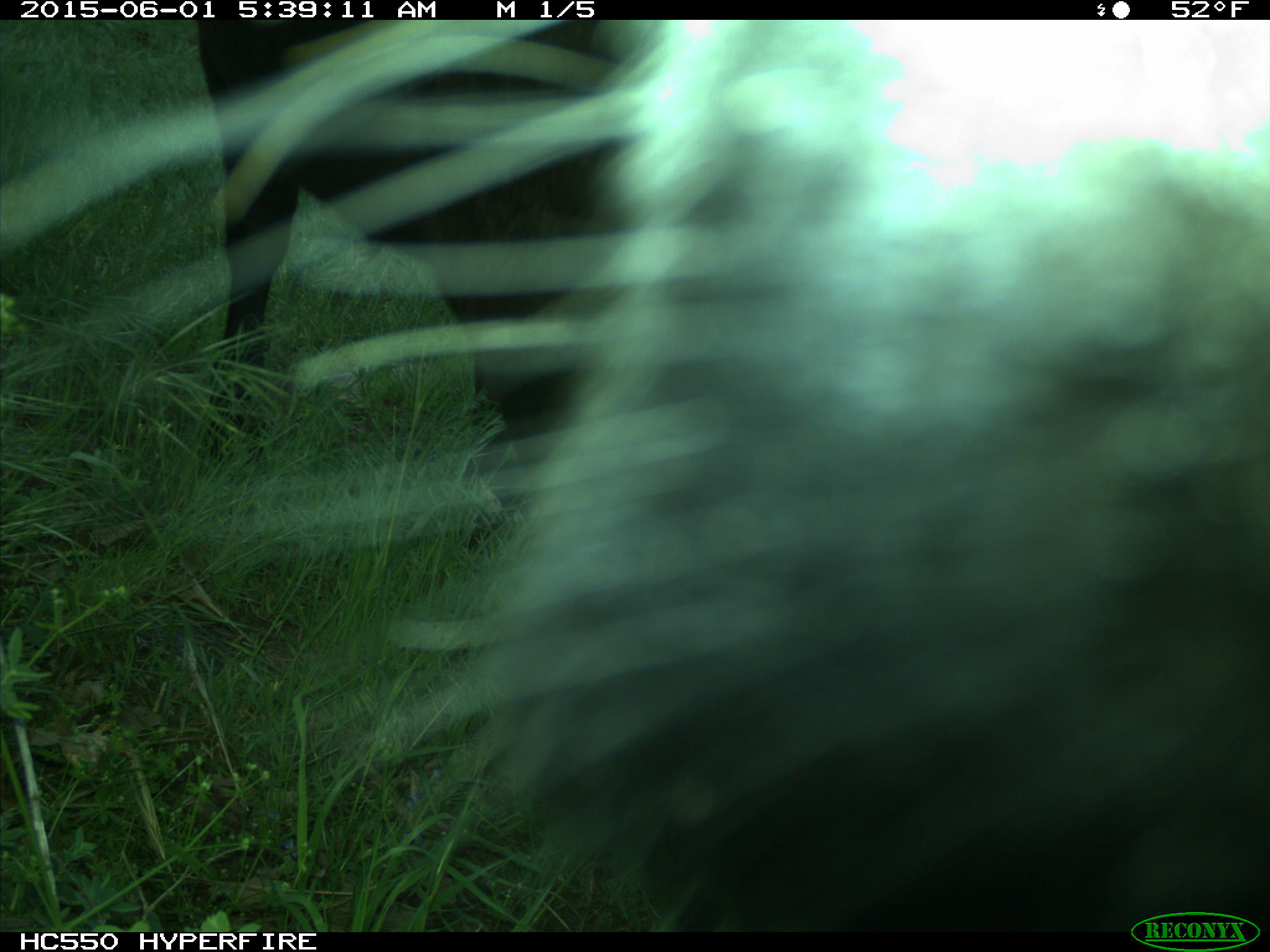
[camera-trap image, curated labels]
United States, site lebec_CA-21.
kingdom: Animalia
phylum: Chordata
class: Mammalia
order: Artiodactyla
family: Bovidae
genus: Bos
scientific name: Bos taurus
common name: domestic cow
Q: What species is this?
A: Bos taurus (domestic cow).